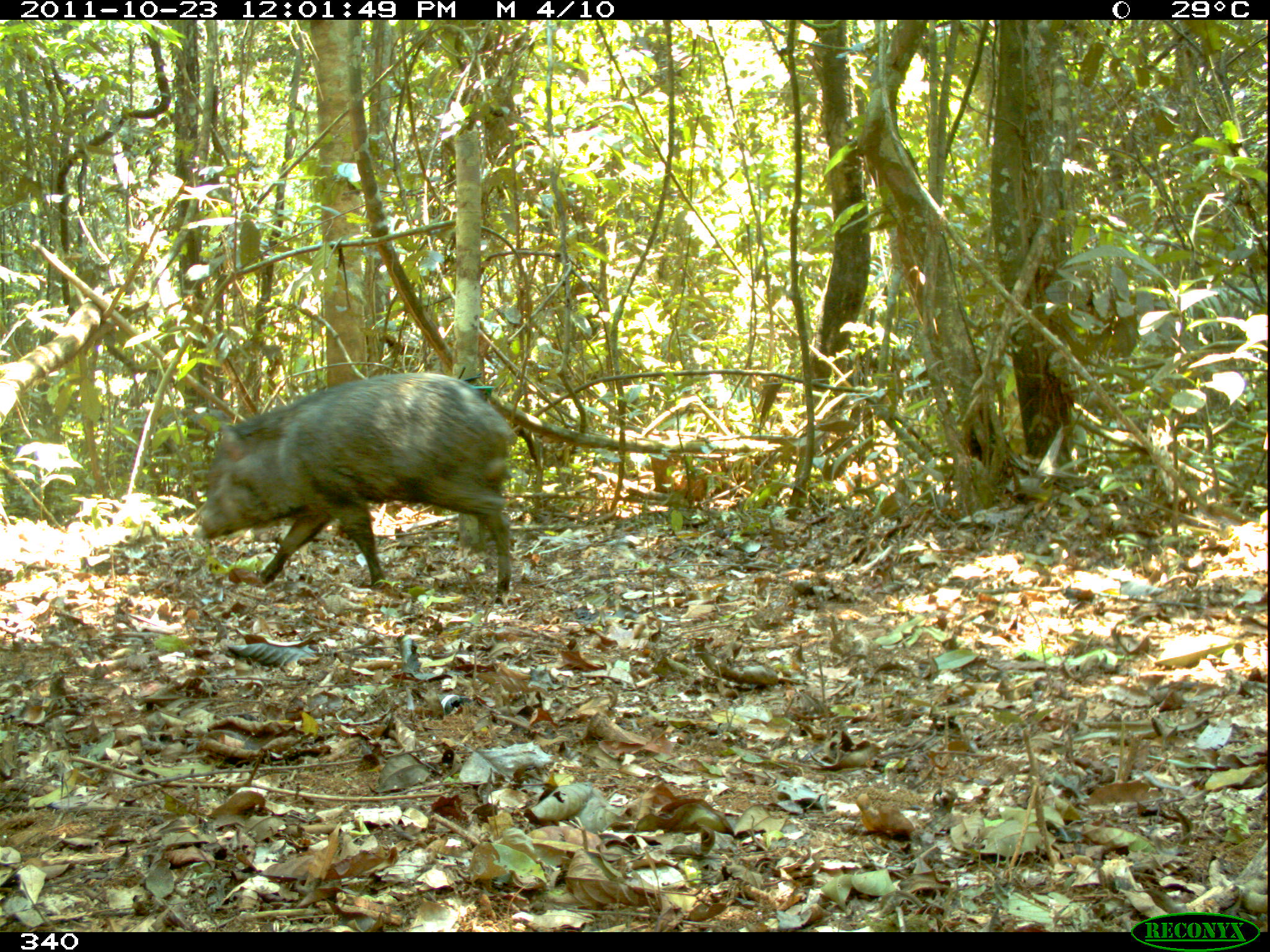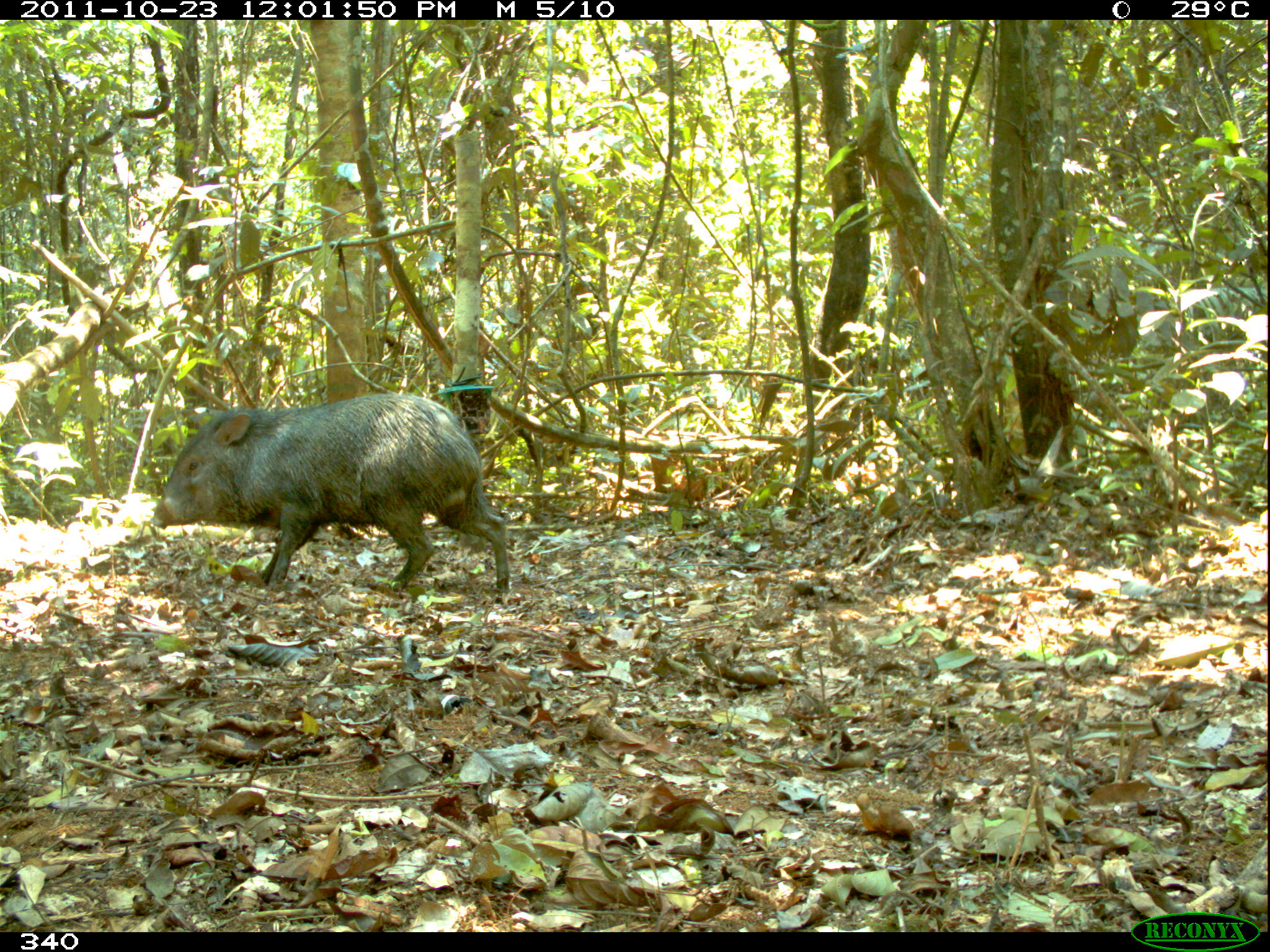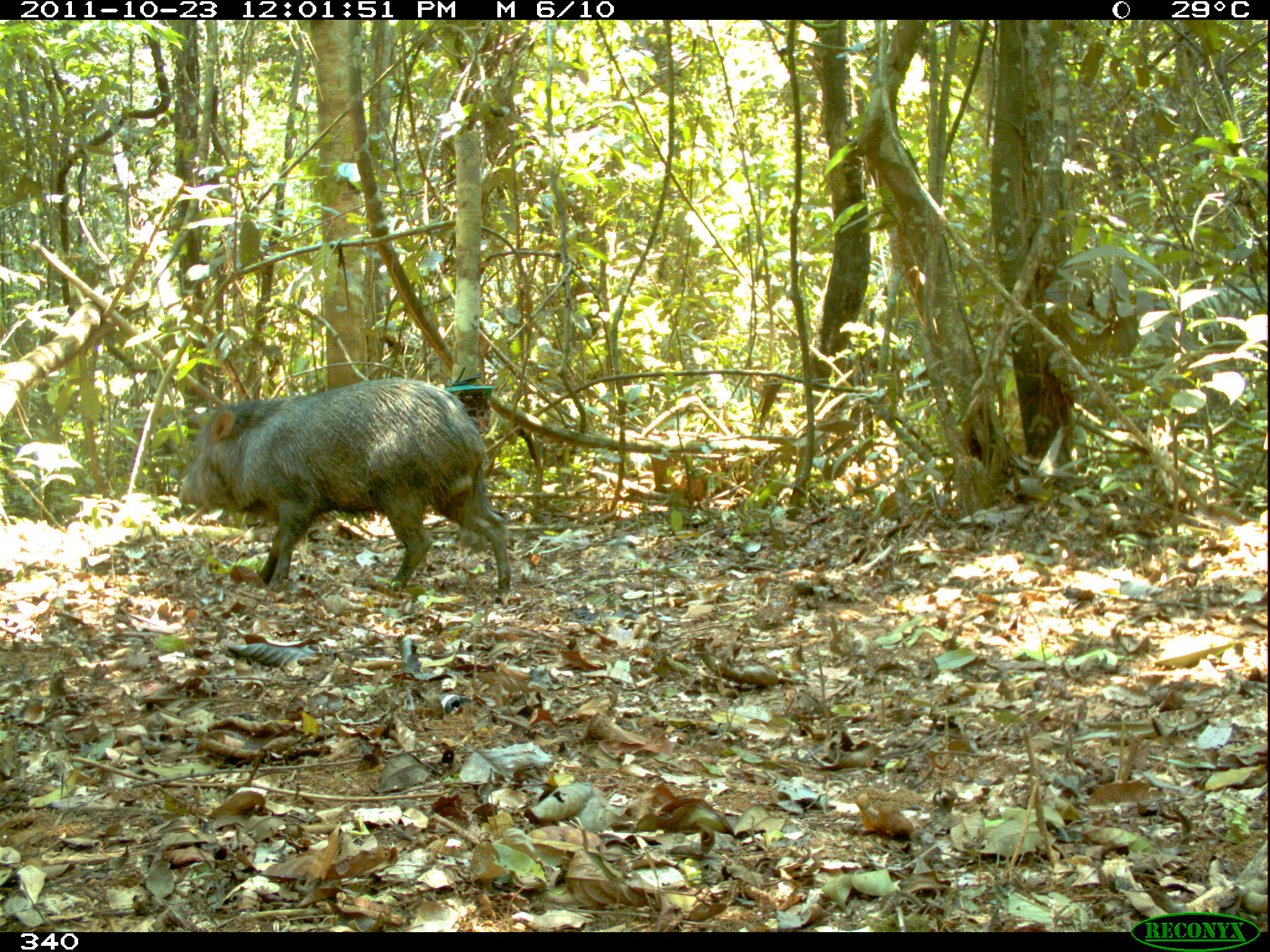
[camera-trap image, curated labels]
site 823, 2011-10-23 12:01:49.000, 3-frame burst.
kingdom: Animalia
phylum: Chordata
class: Mammalia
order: Artiodactyla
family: Tayassuidae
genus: Tayassu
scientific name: Tayassu pecari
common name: white-lipped peccary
Tayassu pecari (white-lipped peccary).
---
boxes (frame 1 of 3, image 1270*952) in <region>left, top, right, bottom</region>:
tayassu pecari: <region>198, 371, 517, 605</region>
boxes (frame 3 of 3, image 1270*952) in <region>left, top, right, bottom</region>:
tayassu pecari: <region>178, 374, 511, 604</region>